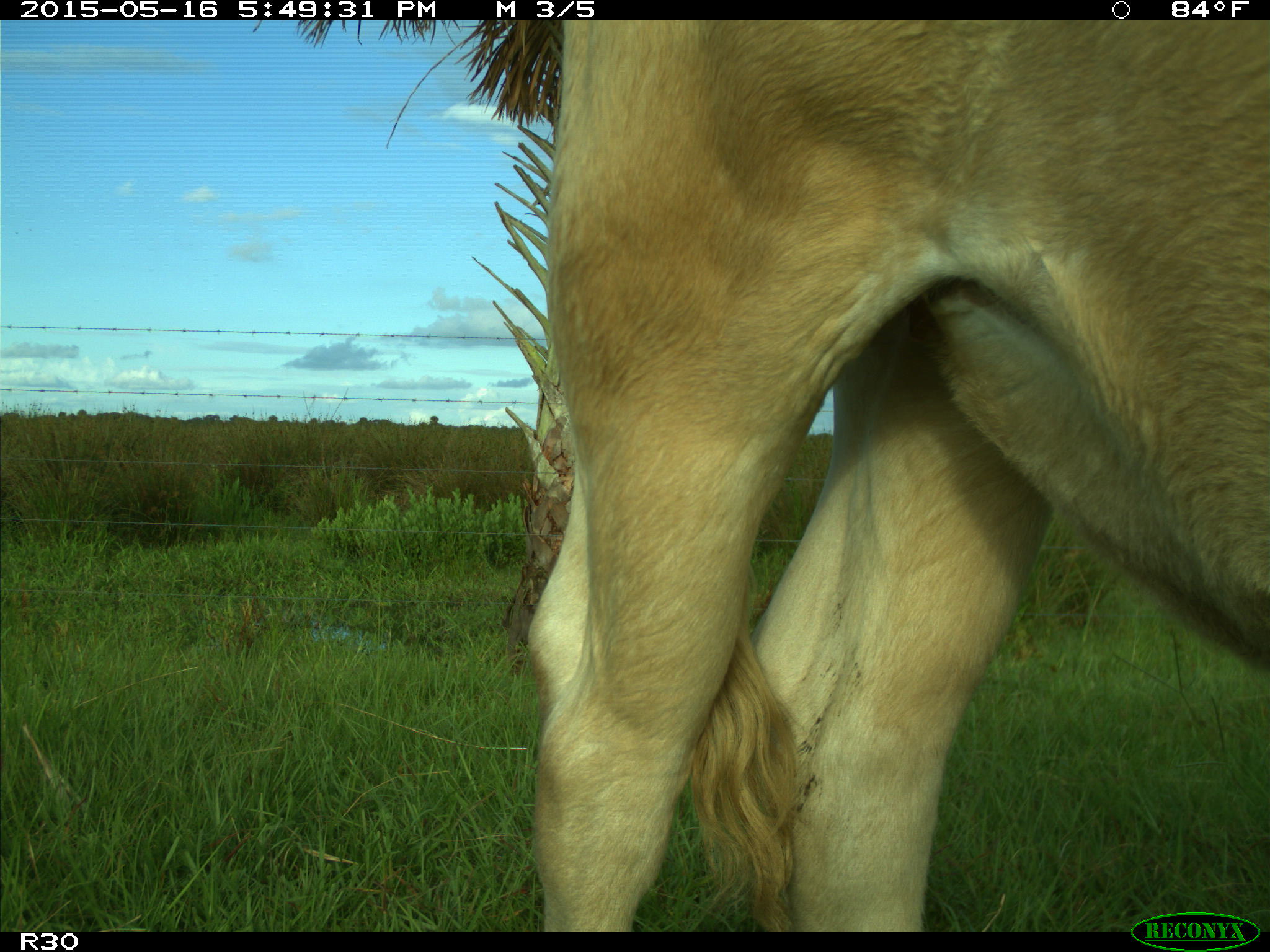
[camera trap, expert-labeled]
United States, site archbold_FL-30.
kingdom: Animalia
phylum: Chordata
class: Mammalia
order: Artiodactyla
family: Bovidae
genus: Bos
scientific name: Bos taurus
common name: domestic cow